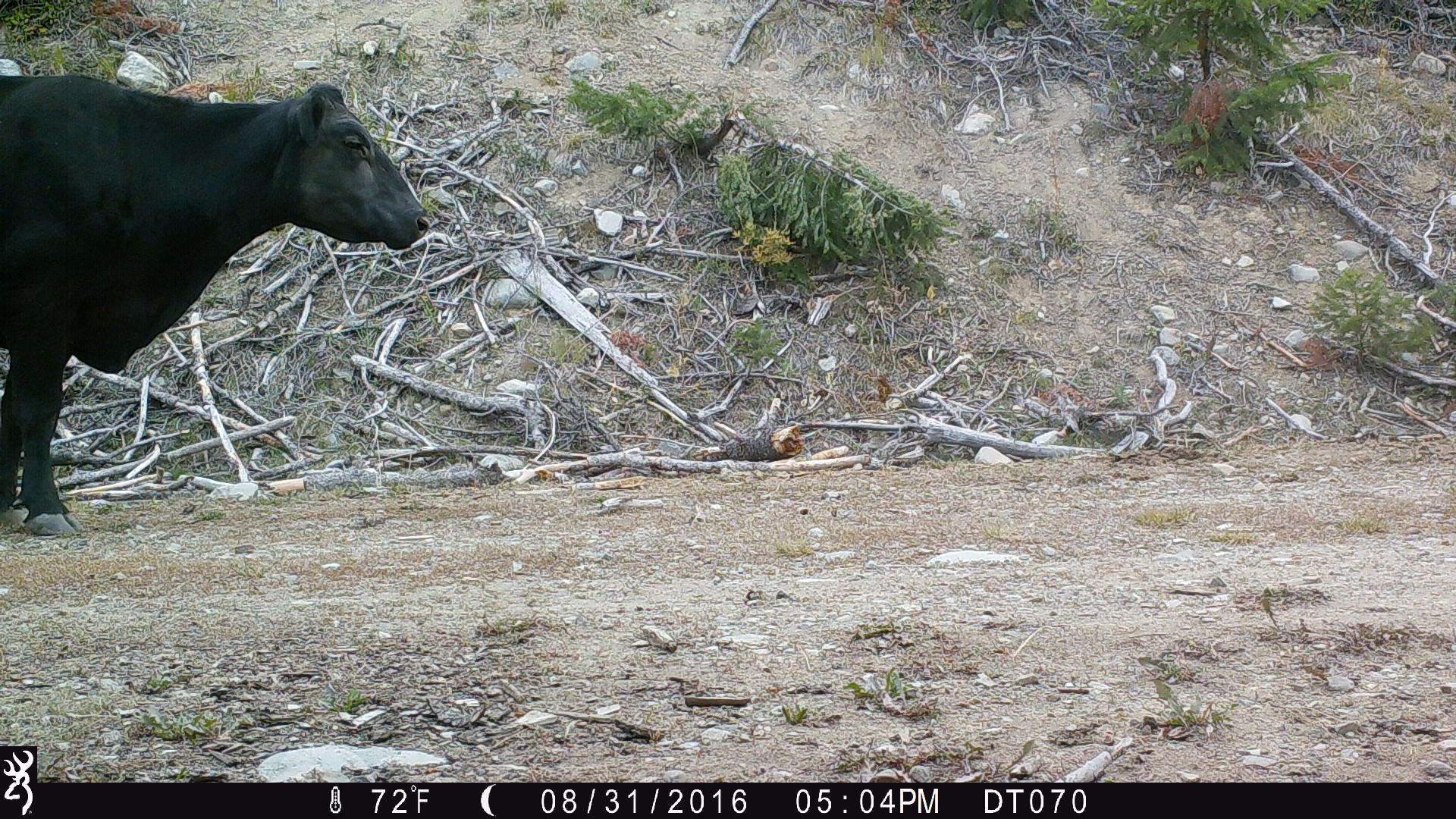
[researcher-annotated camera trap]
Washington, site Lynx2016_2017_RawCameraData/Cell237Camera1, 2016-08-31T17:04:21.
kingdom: Animalia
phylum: Chordata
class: Mammalia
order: Artiodactyla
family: Bovidae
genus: Bos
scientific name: Bos taurus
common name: domestic cattle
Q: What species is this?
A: Domestic cattle (Bos taurus).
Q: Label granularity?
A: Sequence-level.